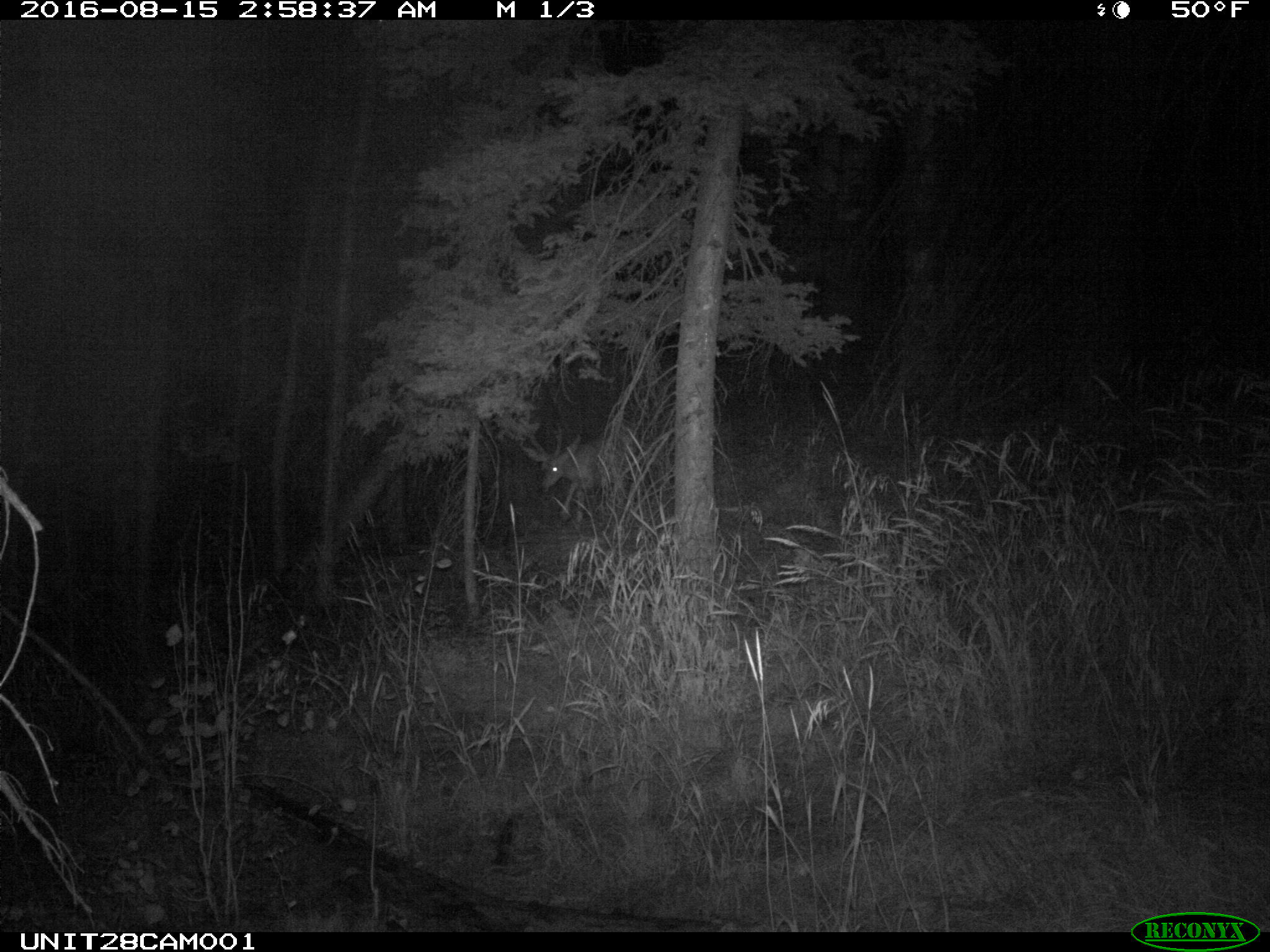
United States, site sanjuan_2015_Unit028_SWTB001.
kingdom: Animalia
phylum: Chordata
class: Mammalia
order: Artiodactyla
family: Cervidae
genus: Odocoileus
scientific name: Odocoileus hemionus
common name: mule deer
Odocoileus hemionus (mule deer).